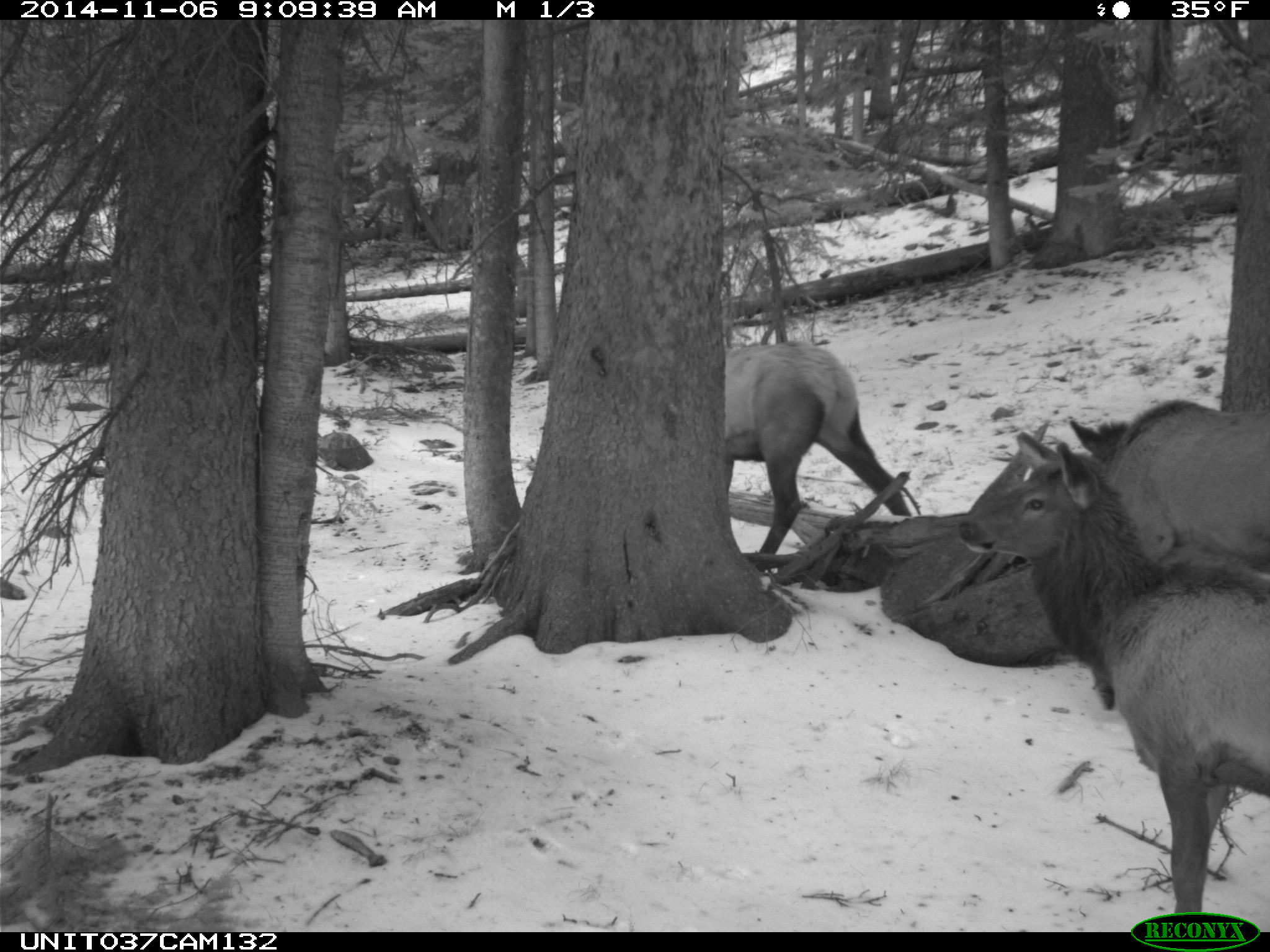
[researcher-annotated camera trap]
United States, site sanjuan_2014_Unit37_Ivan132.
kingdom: Animalia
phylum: Chordata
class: Mammalia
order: Artiodactyla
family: Cervidae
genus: Cervus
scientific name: Cervus elaphus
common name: red deer